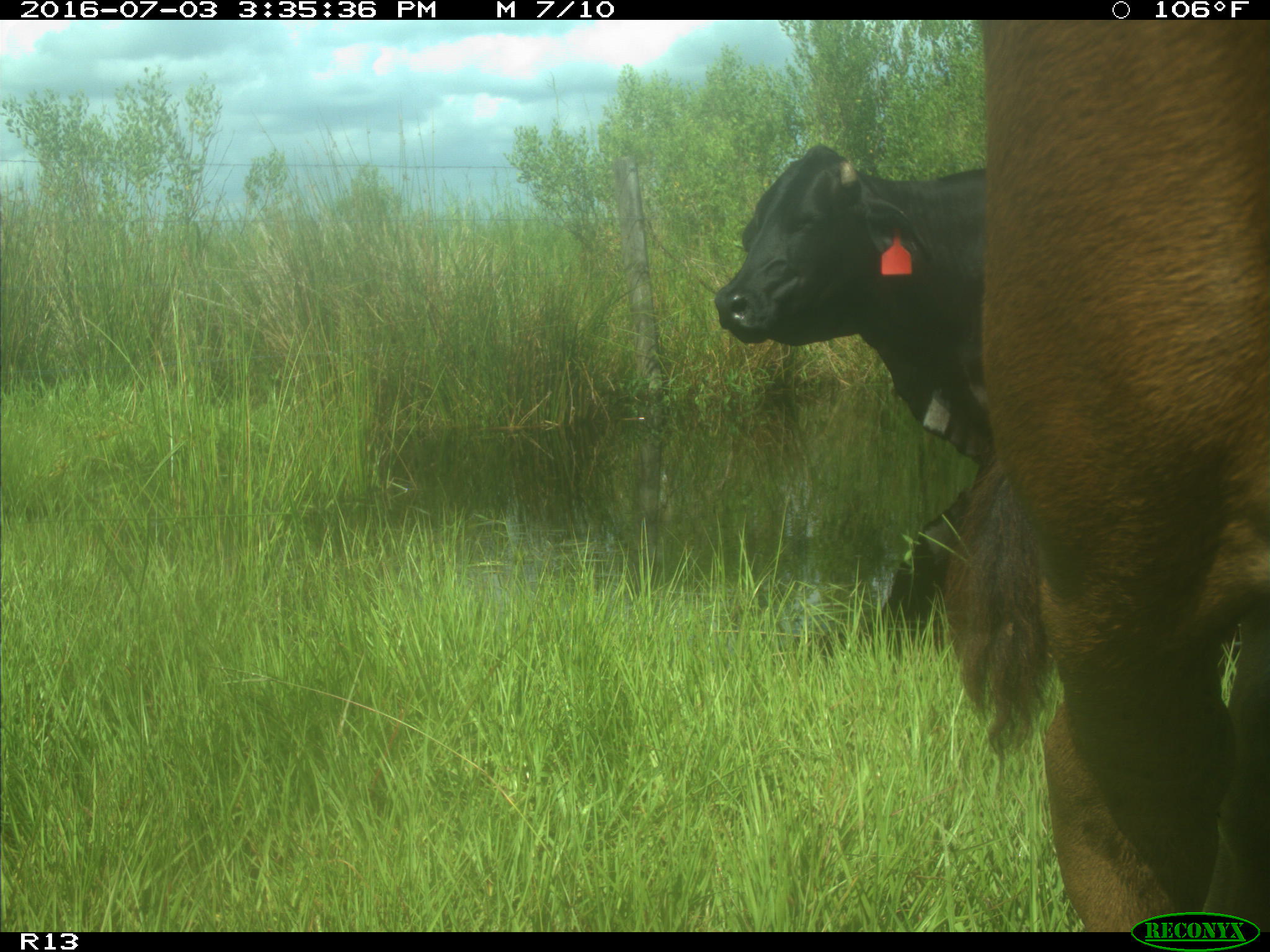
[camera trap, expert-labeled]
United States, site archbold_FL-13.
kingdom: Animalia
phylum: Chordata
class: Mammalia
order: Artiodactyla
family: Bovidae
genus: Bos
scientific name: Bos taurus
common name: domestic cow